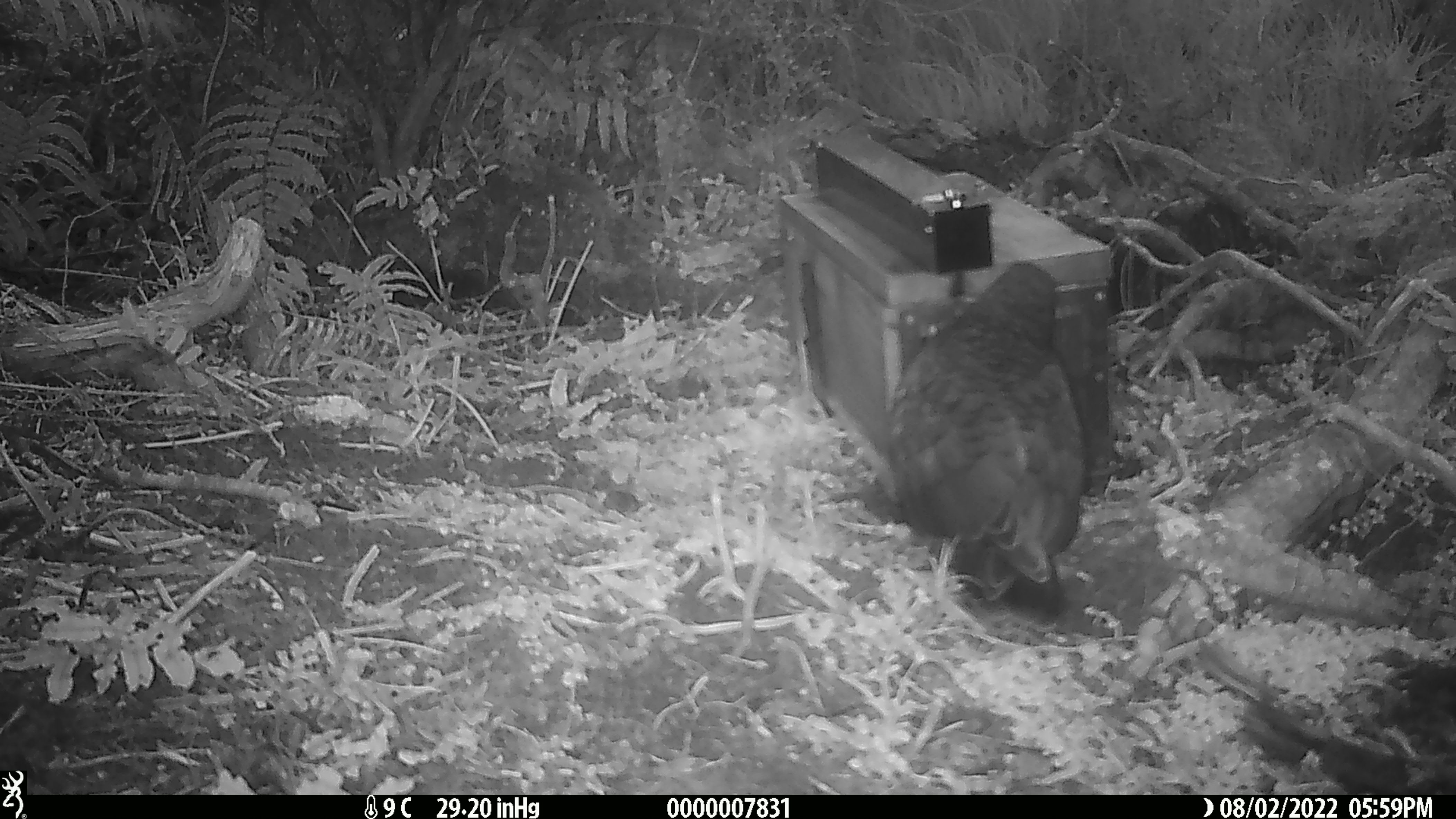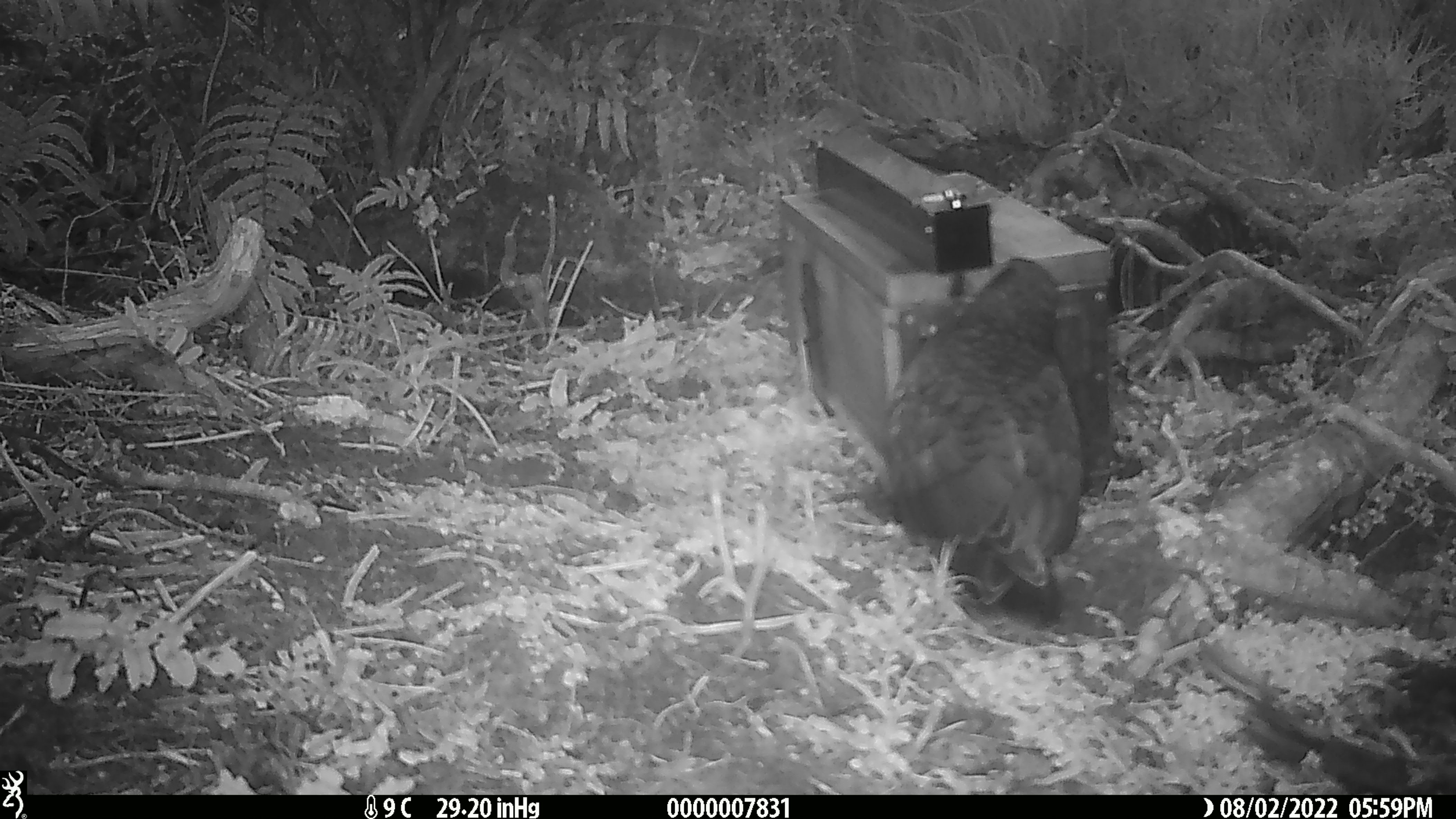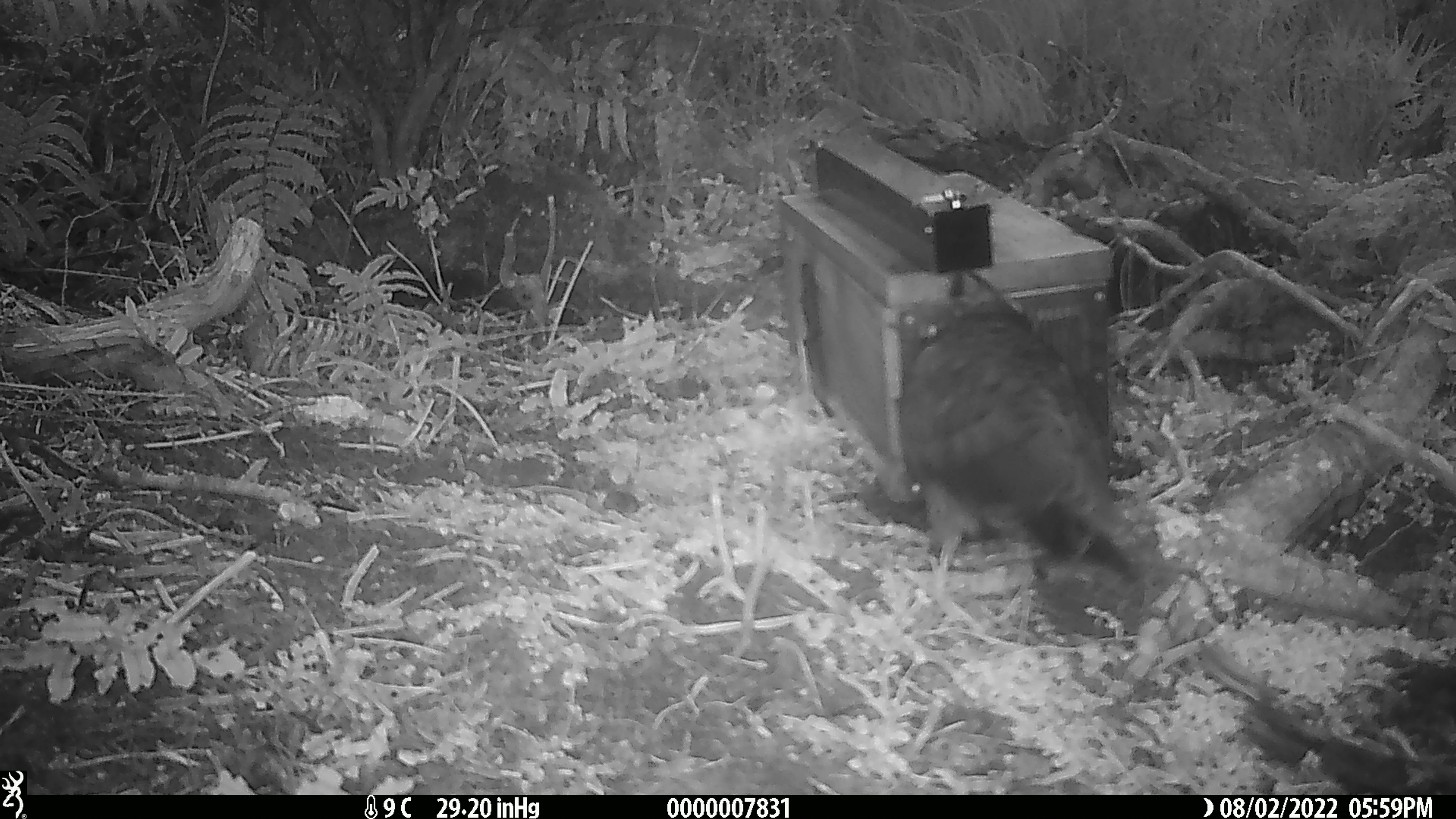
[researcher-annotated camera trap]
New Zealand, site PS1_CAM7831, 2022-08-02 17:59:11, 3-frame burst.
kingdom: Animalia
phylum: Chordata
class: Aves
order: Psittaciformes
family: Strigopidae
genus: Nestor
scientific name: Nestor notabilis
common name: kea